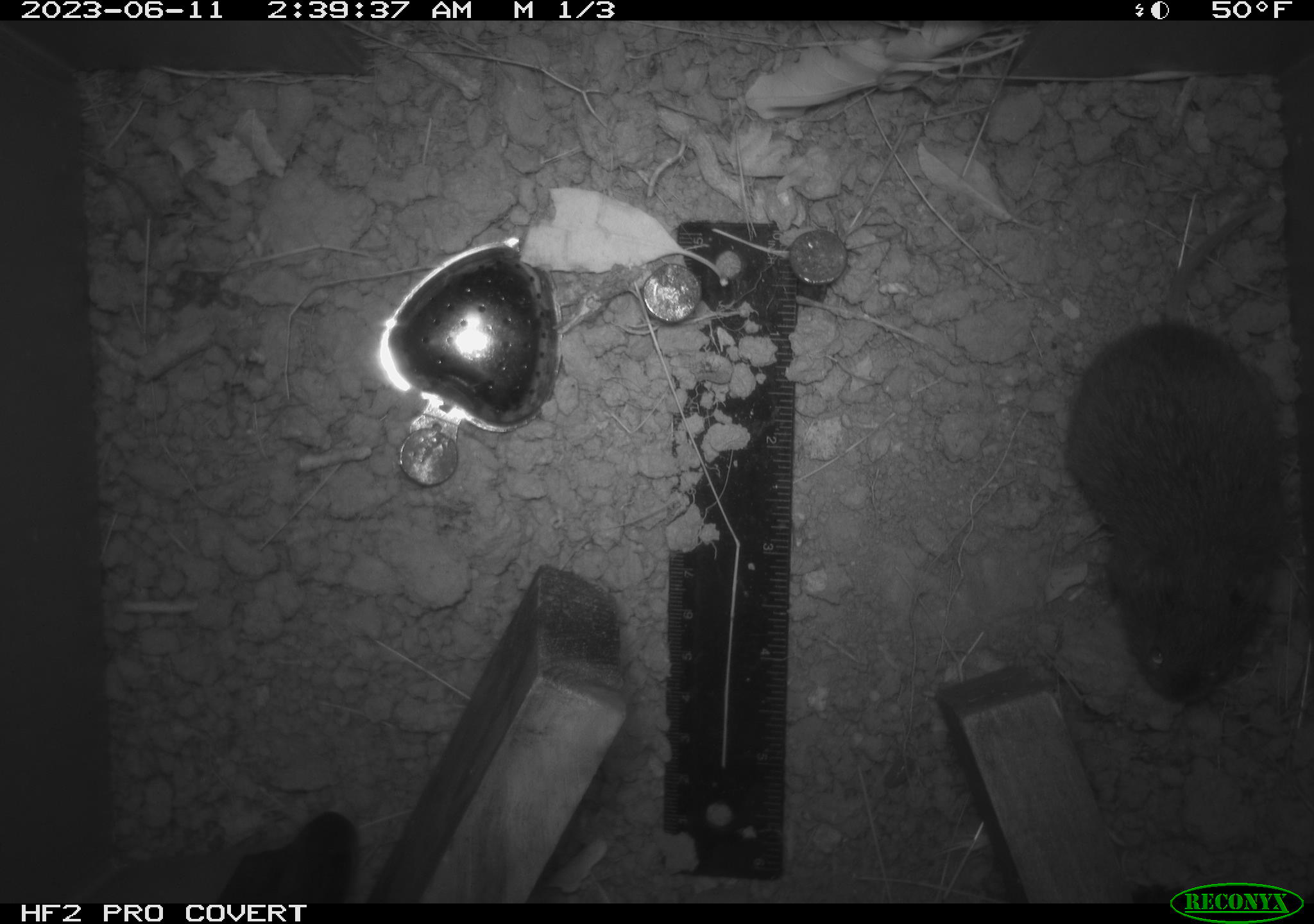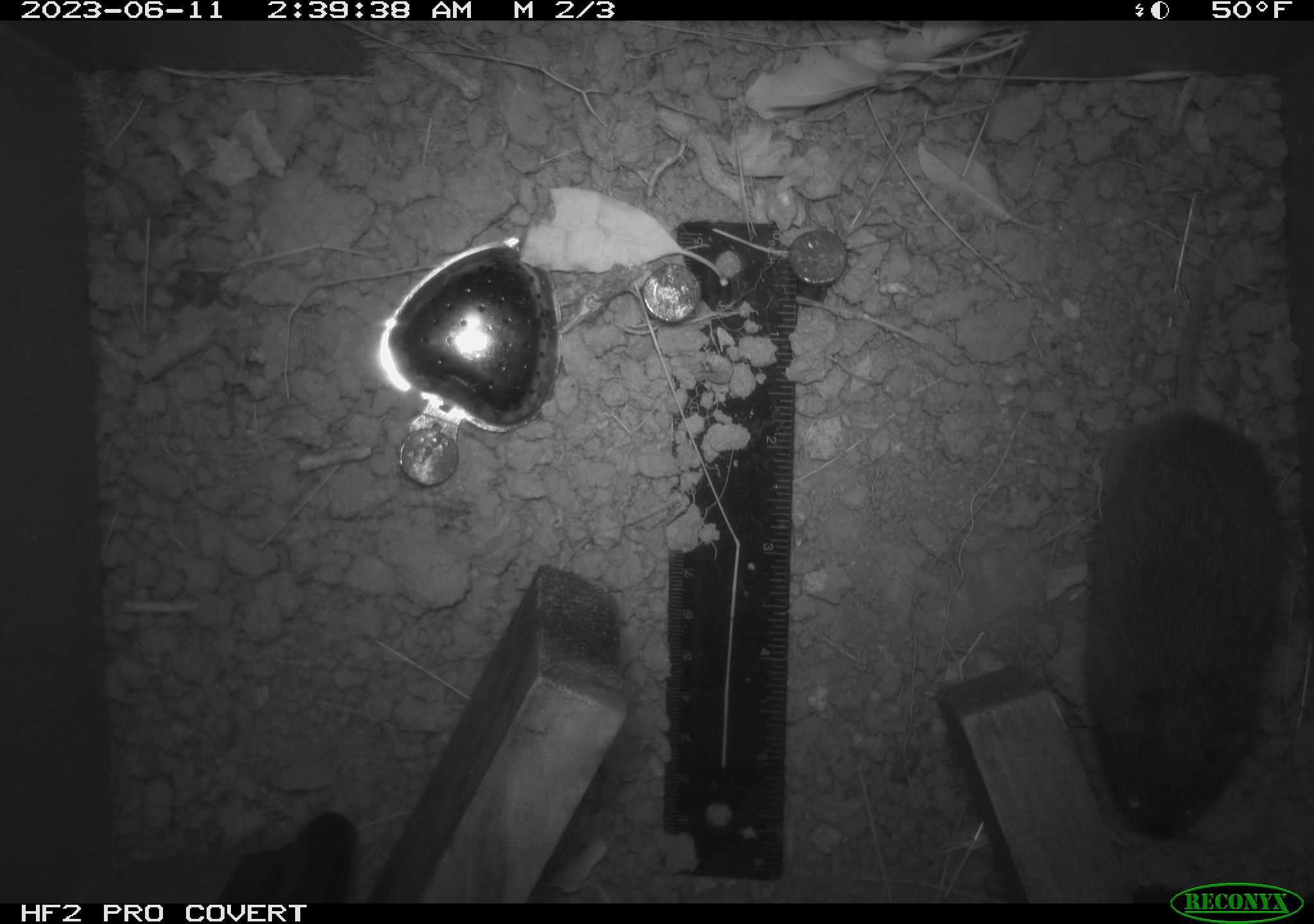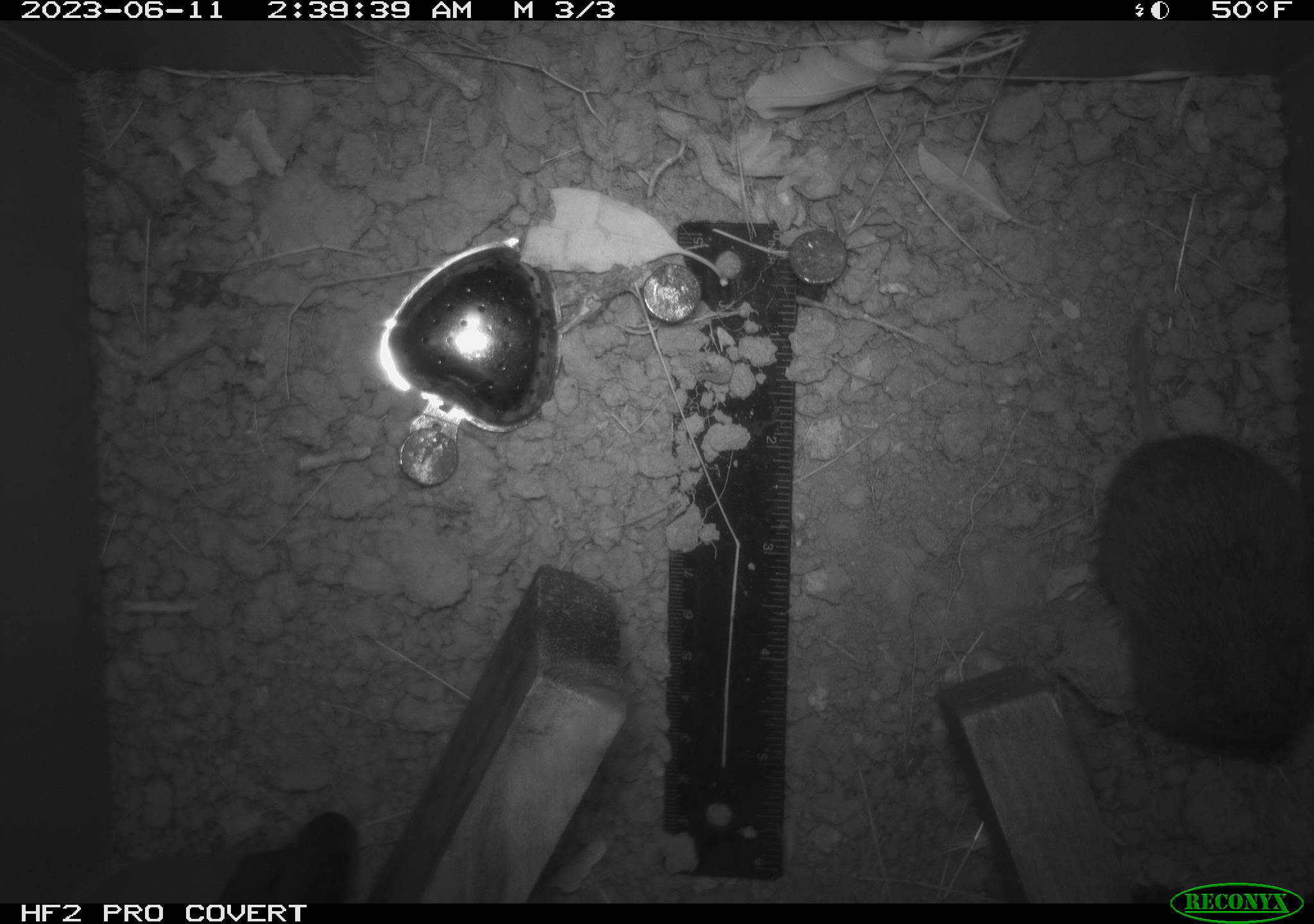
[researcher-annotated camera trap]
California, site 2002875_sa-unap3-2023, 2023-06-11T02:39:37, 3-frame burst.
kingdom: Animalia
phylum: Chordata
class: Mammalia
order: Rodentia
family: Cricetidae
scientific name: Arvicolinae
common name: voles, lemmings, and muskrats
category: arvicolinae subfamily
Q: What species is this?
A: Arvicolinae subfamily (voles, lemmings, and muskrats) (Arvicolinae).